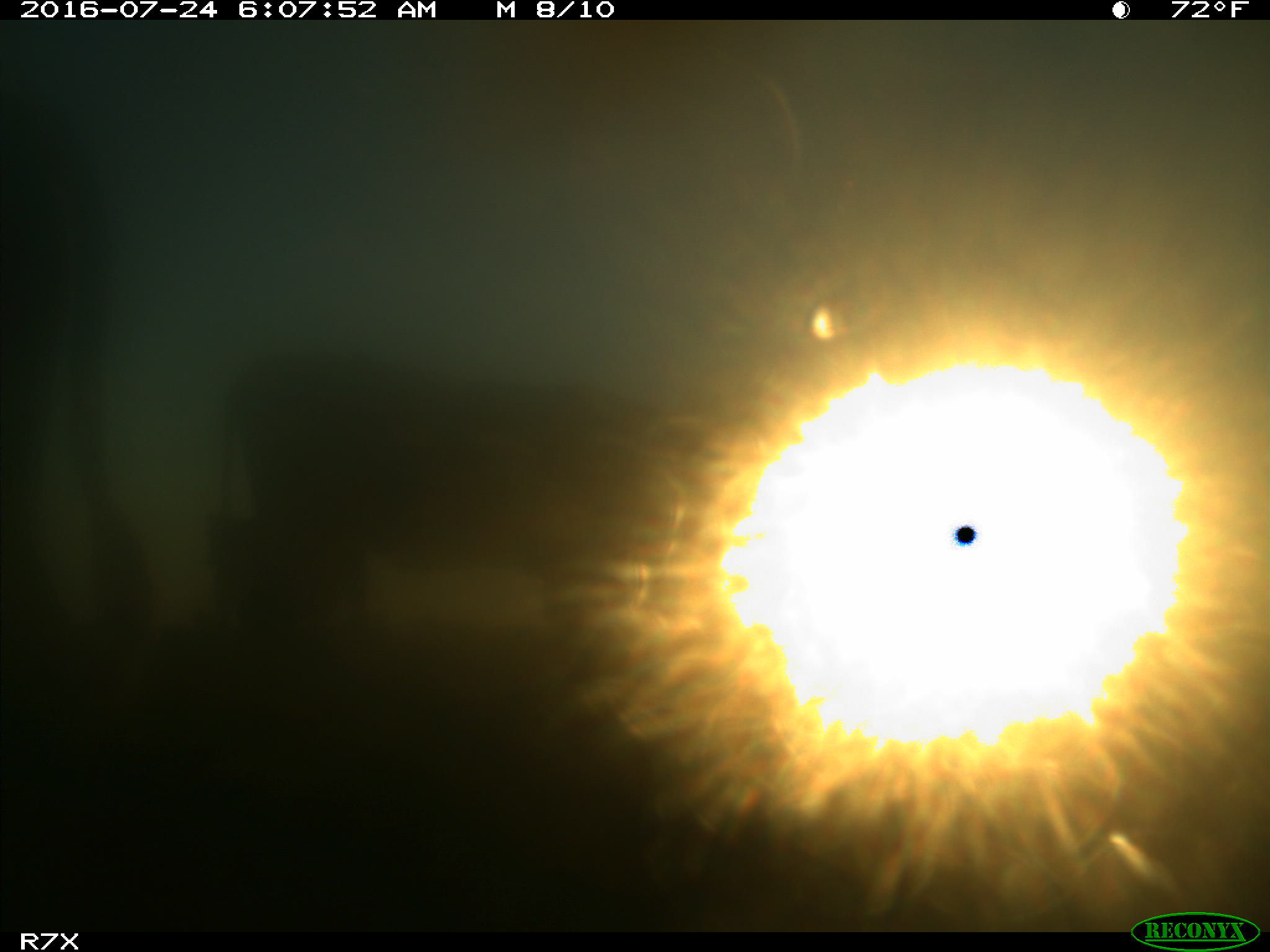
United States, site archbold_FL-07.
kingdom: Animalia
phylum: Chordata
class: Mammalia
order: Artiodactyla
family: Bovidae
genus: Bos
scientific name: Bos taurus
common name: domestic cow